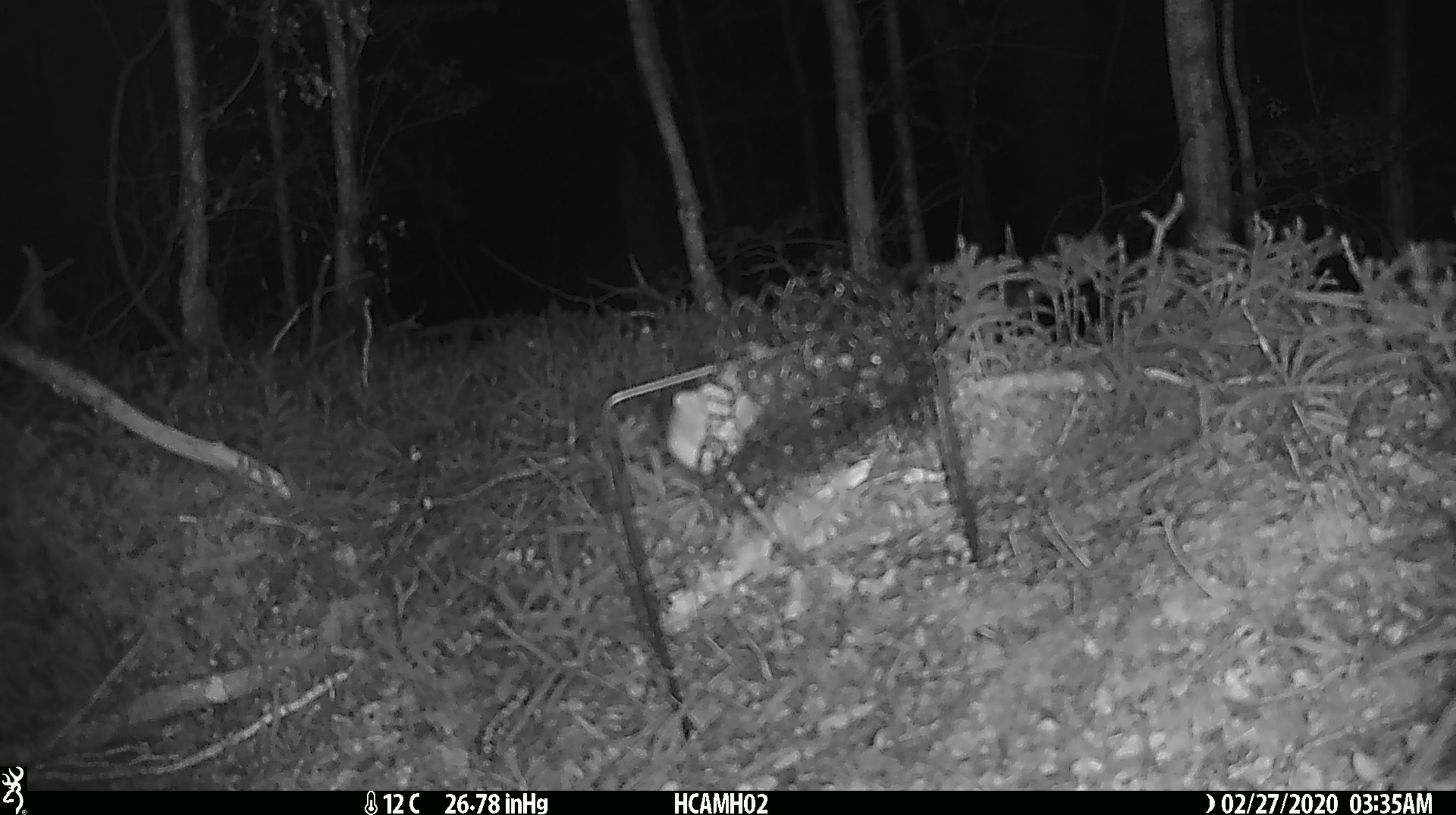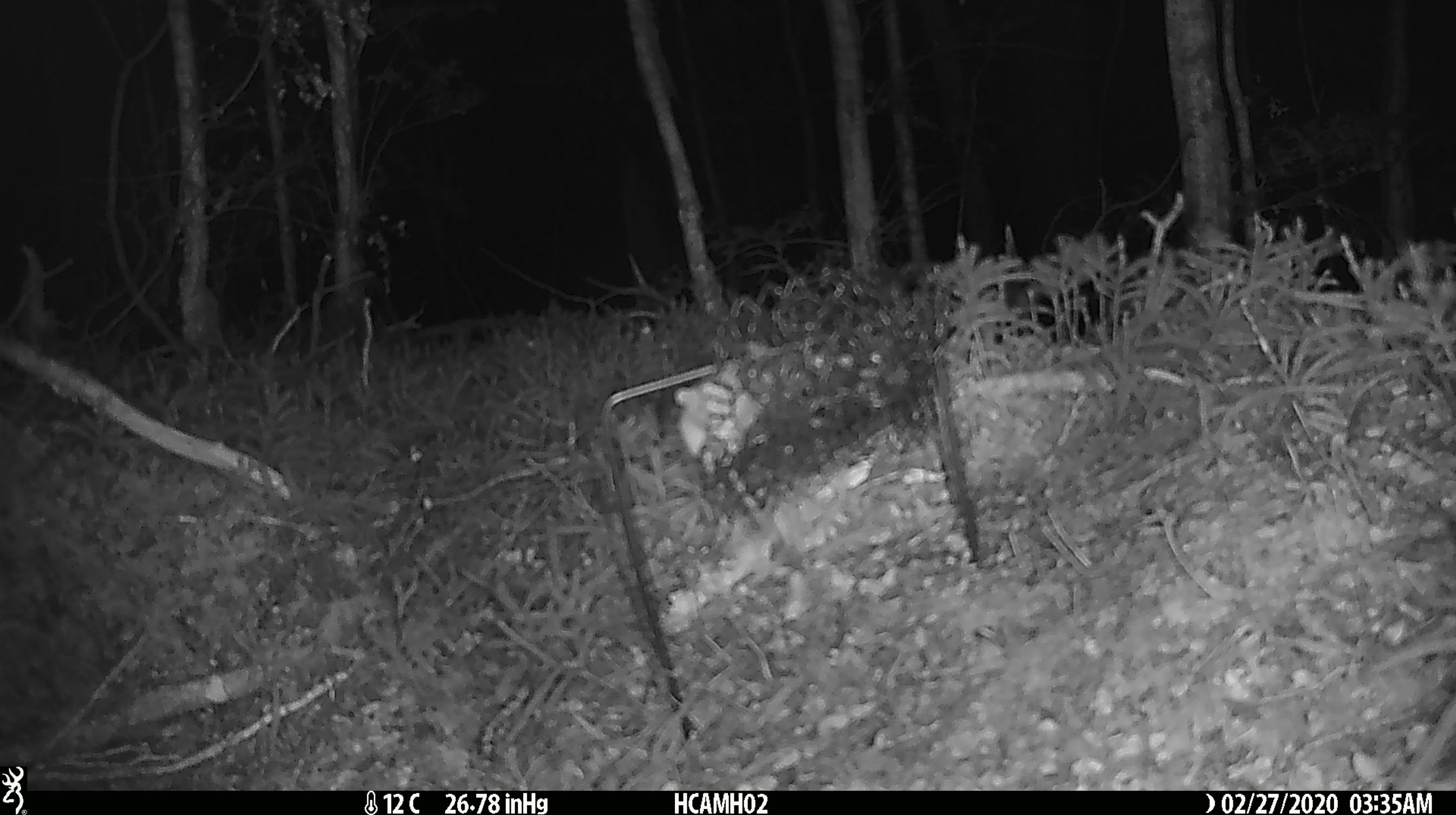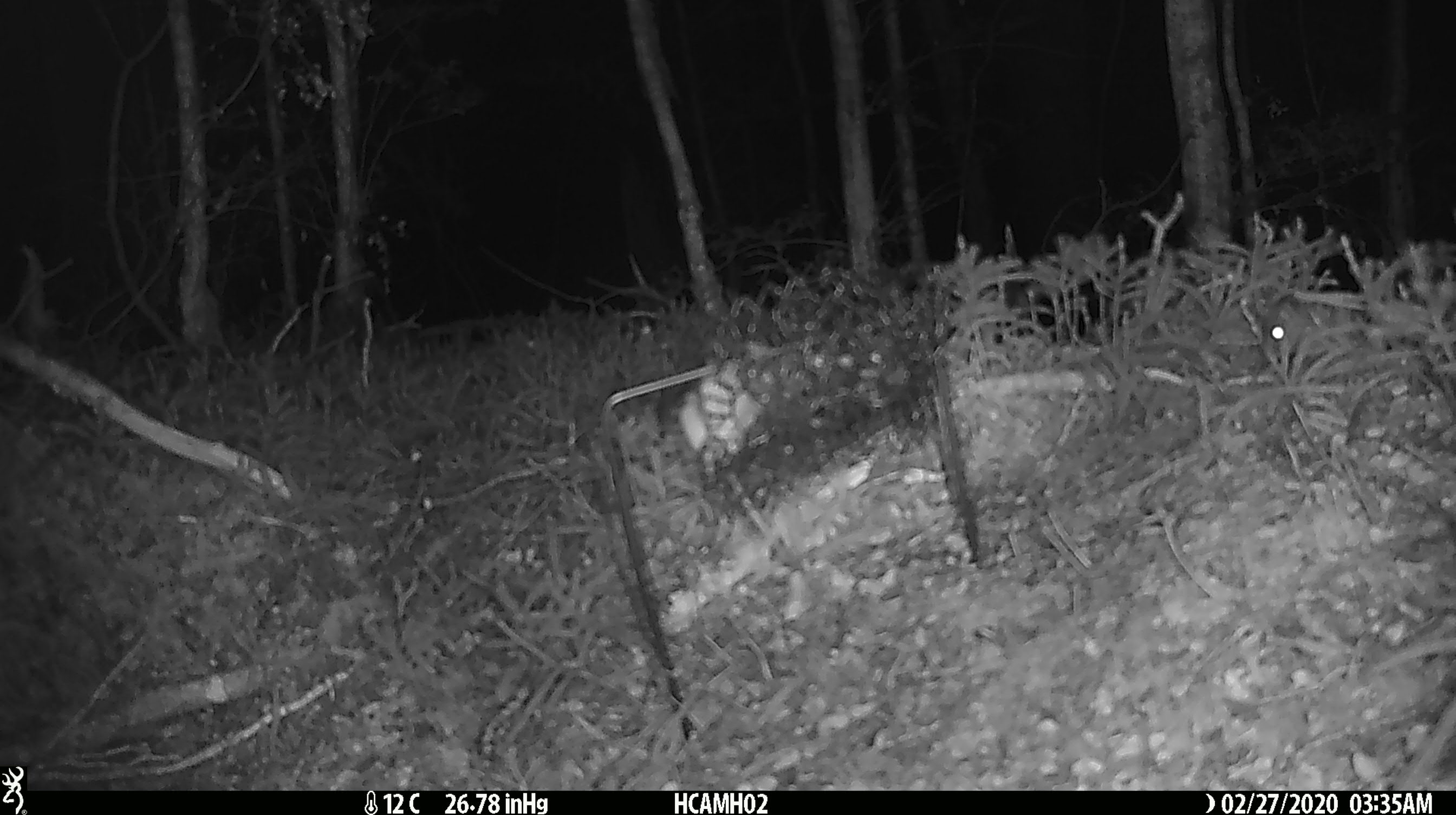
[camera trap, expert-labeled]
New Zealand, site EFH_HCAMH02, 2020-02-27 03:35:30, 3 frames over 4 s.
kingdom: Animalia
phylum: Chordata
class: Mammalia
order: Rodentia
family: Muridae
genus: Mus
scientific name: Mus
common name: mouse